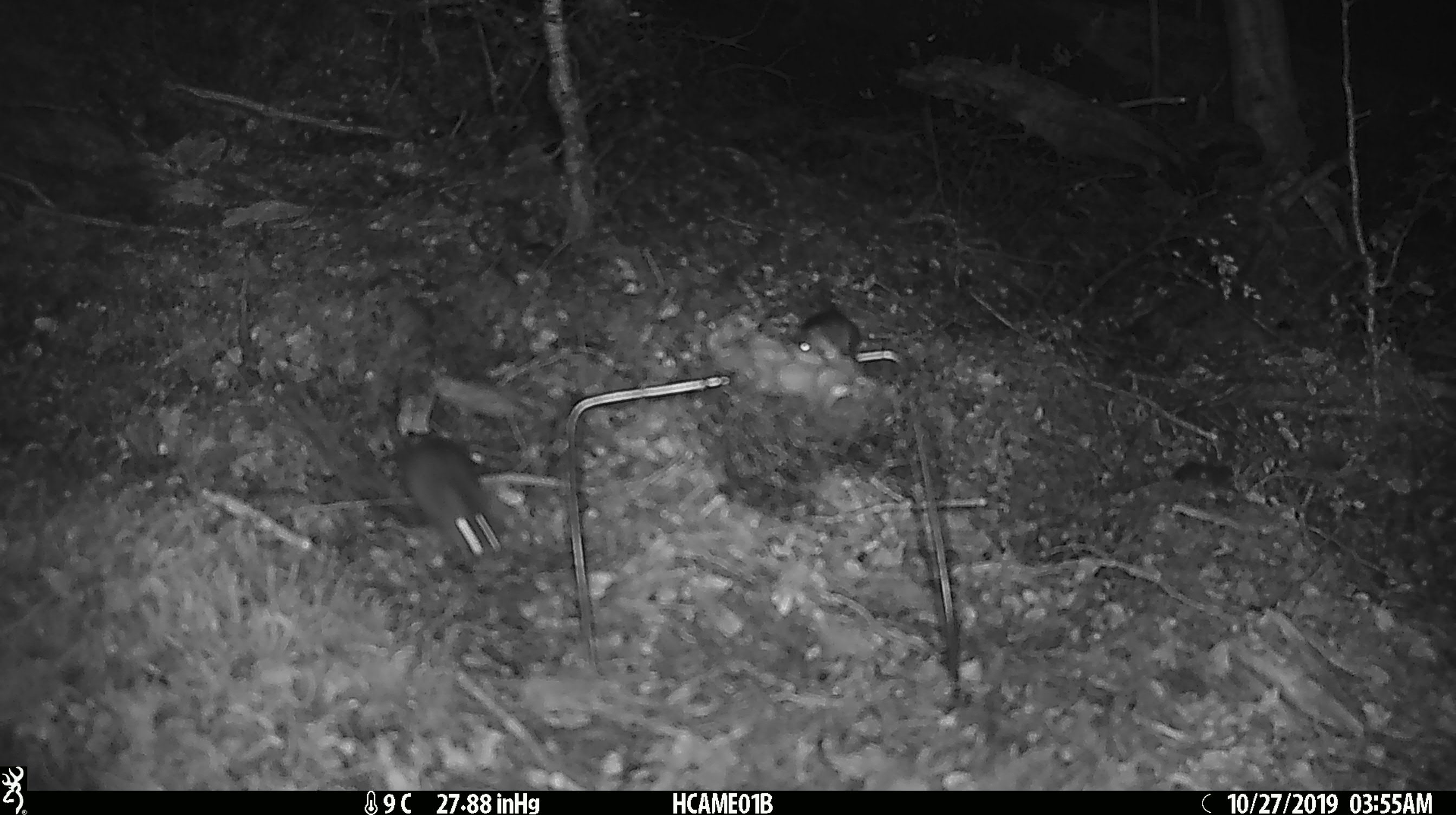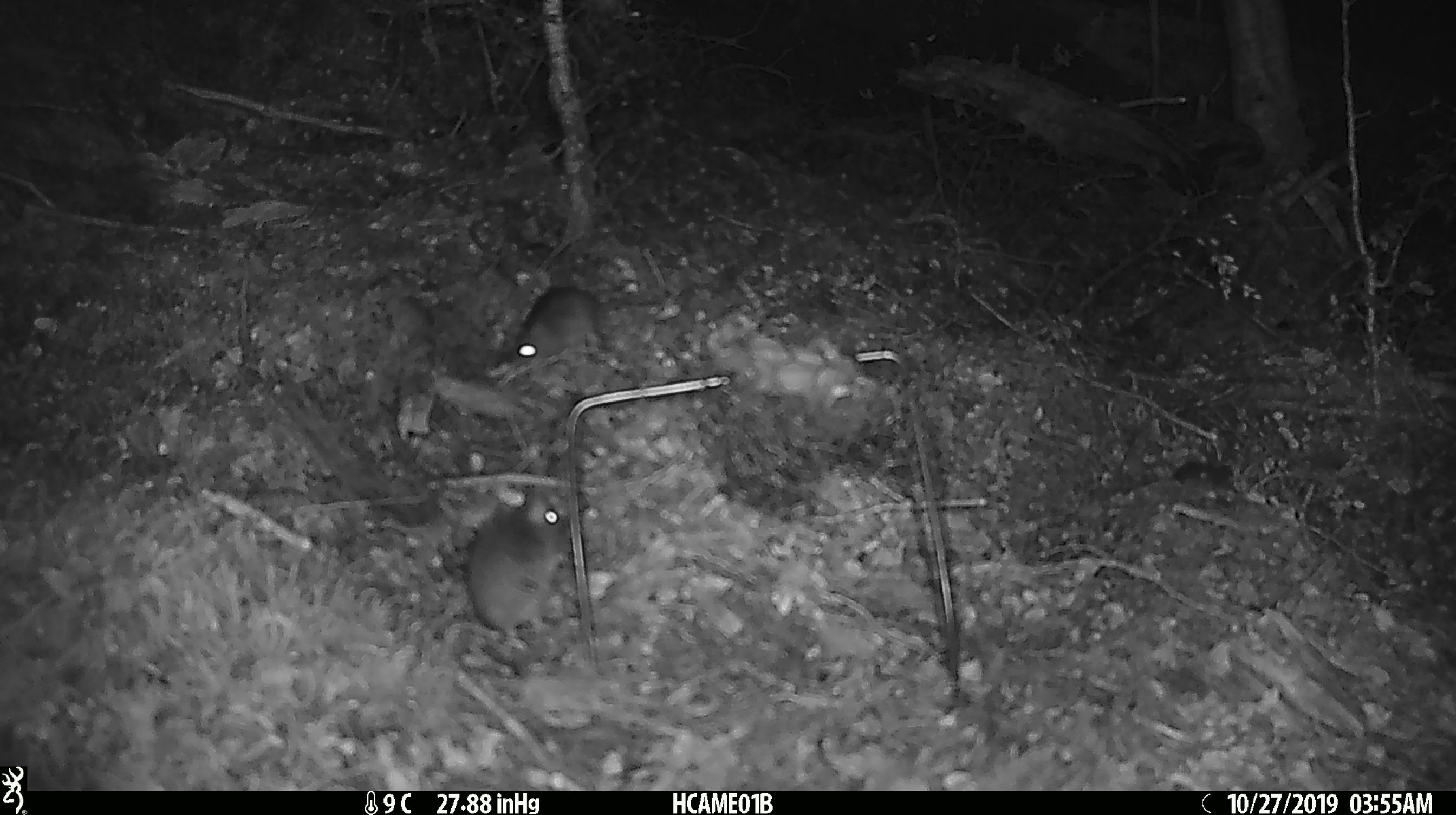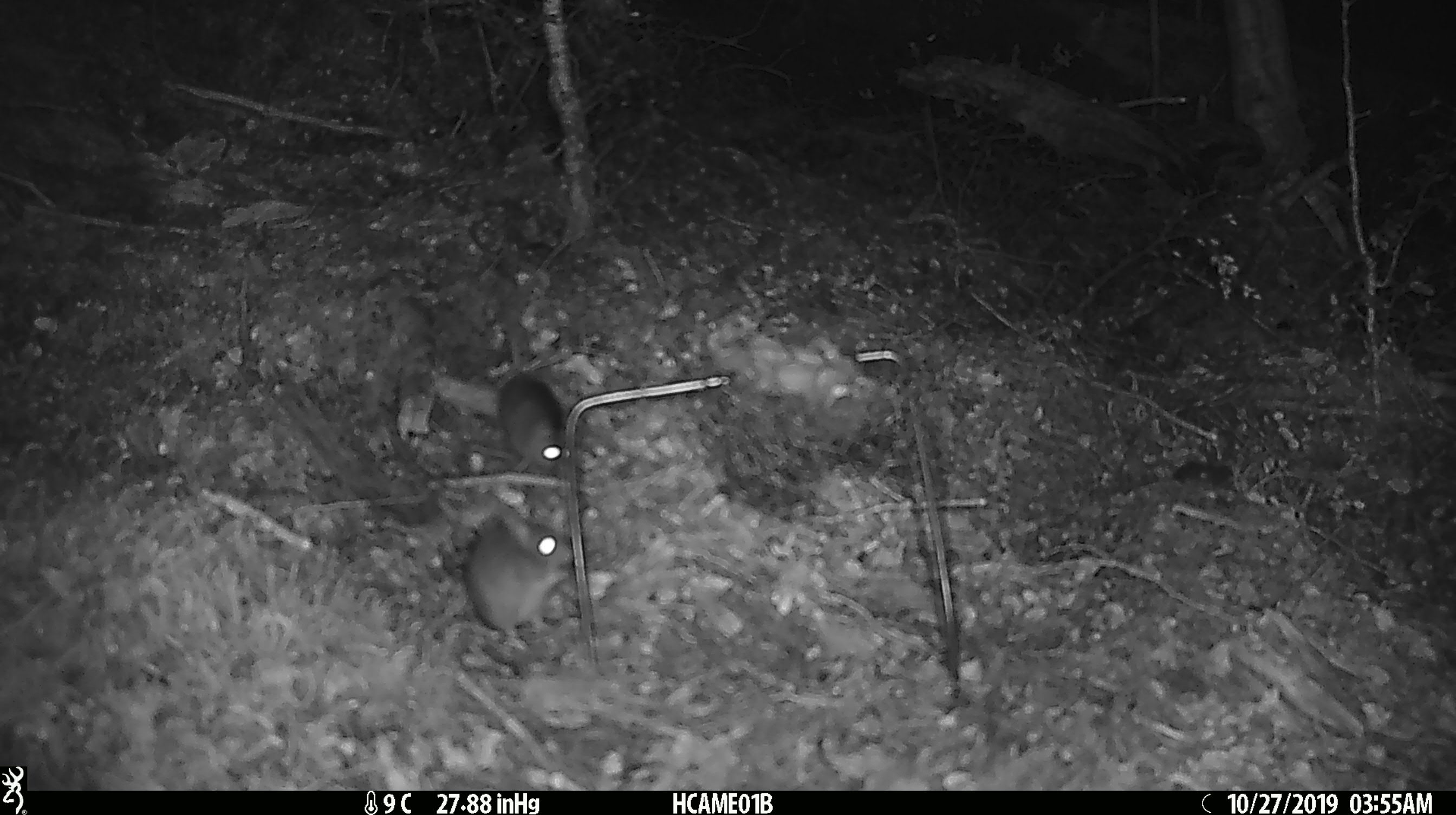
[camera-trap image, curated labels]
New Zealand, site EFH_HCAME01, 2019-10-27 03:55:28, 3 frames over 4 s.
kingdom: Animalia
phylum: Chordata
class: Mammalia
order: Rodentia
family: Muridae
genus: Mus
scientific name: Mus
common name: mouse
Mouse (Mus).